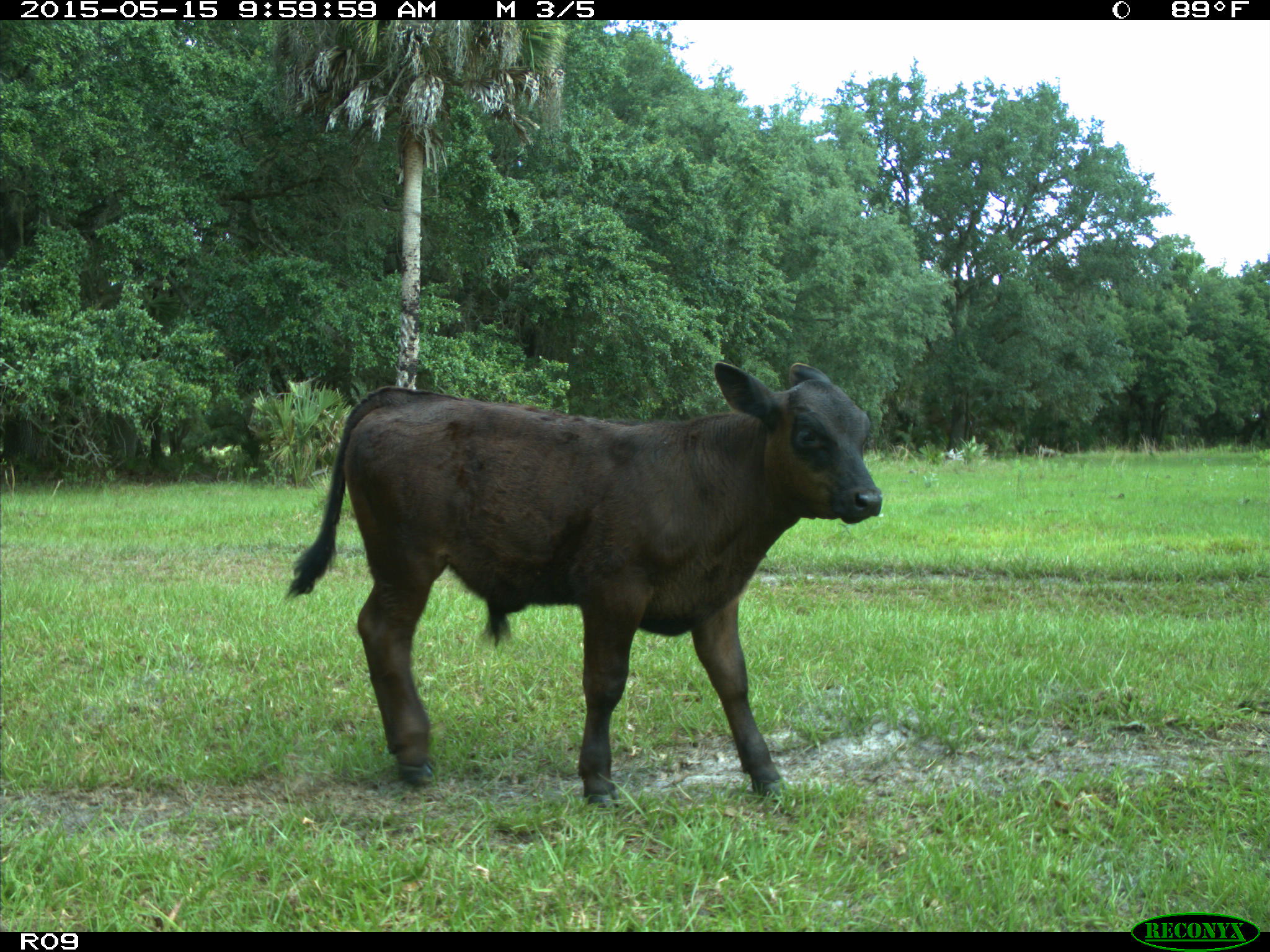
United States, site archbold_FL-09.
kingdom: Animalia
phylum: Chordata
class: Mammalia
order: Artiodactyla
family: Bovidae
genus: Bos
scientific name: Bos taurus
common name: domestic cow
Bos taurus (domestic cow).